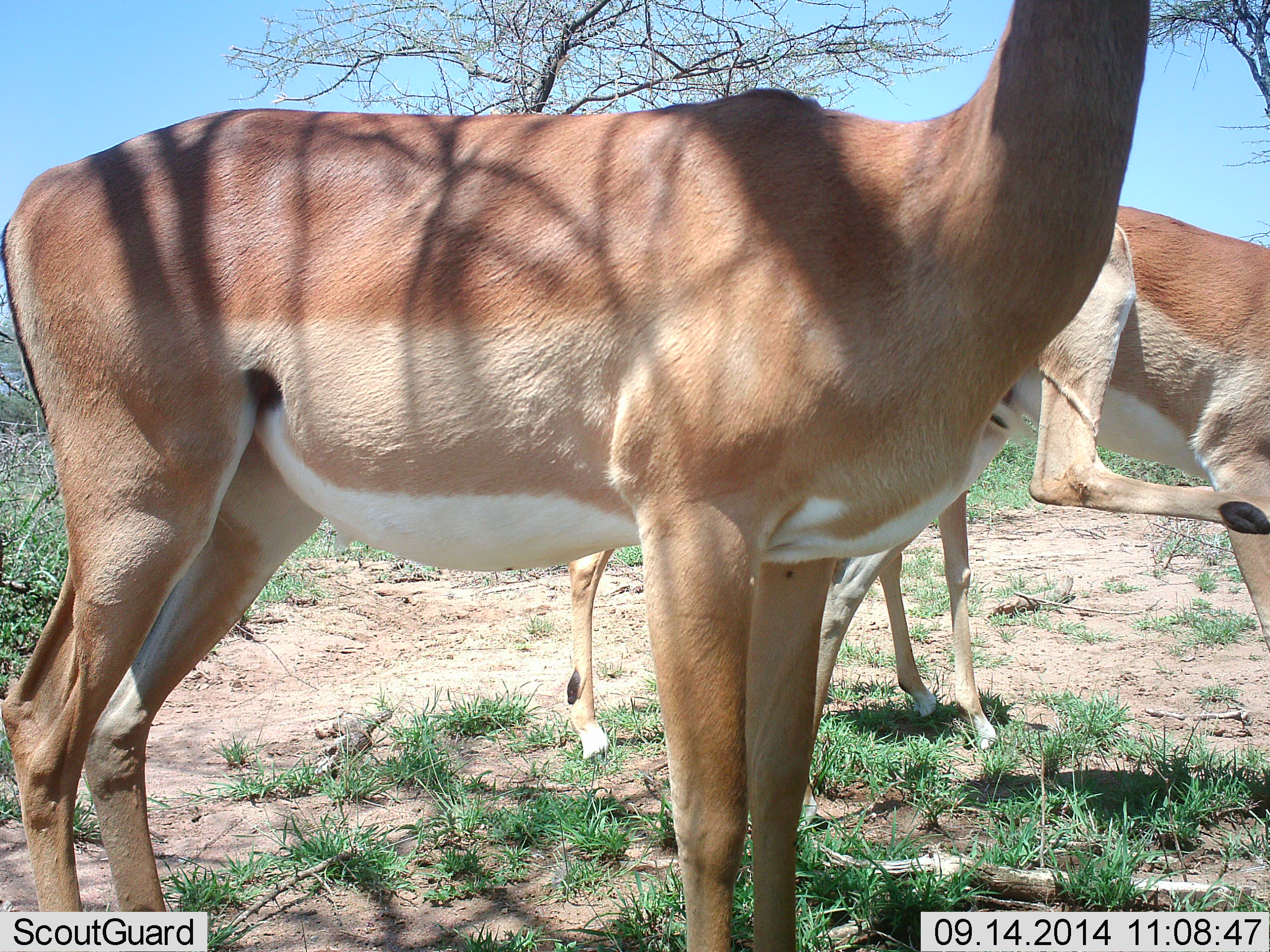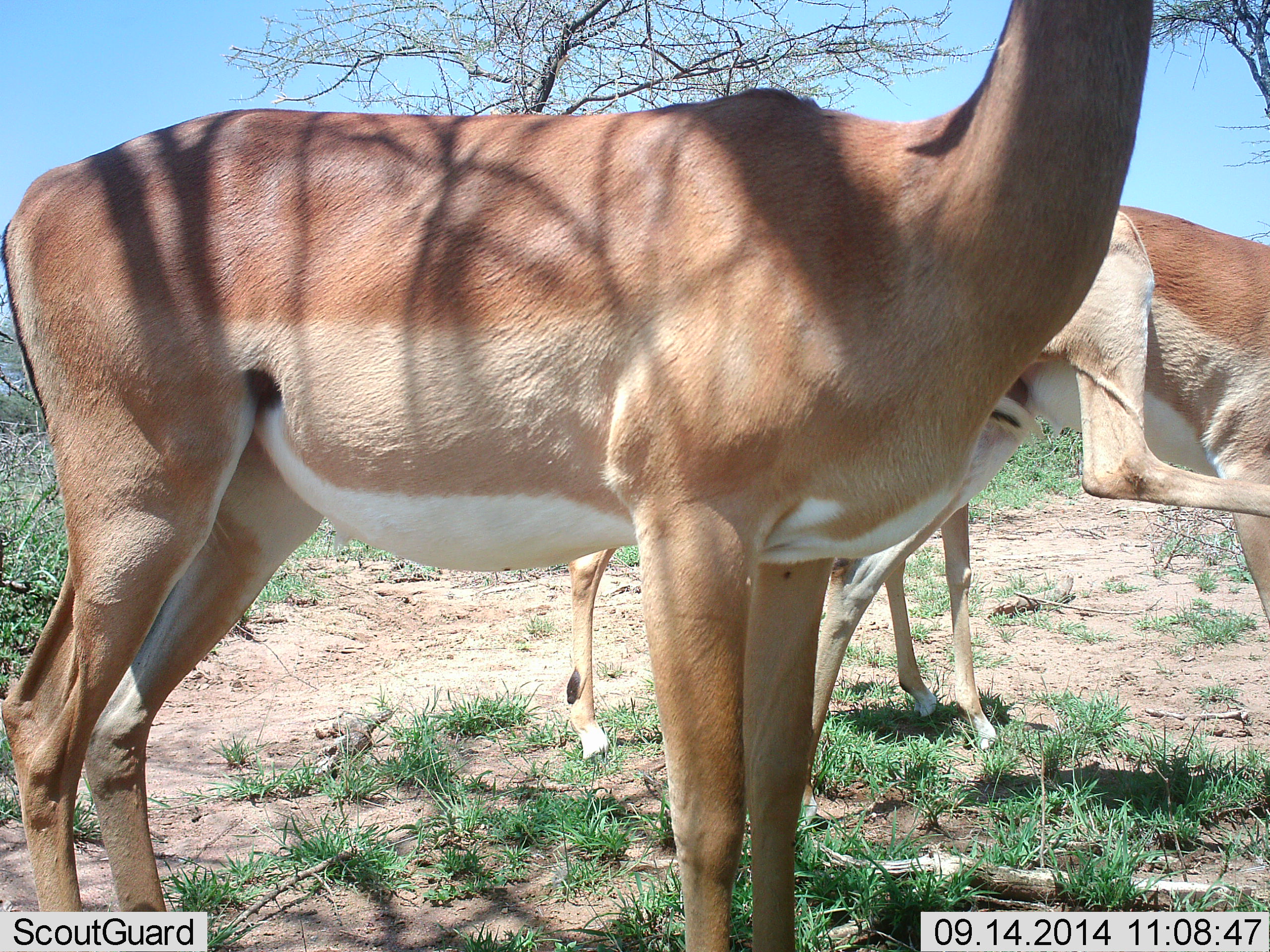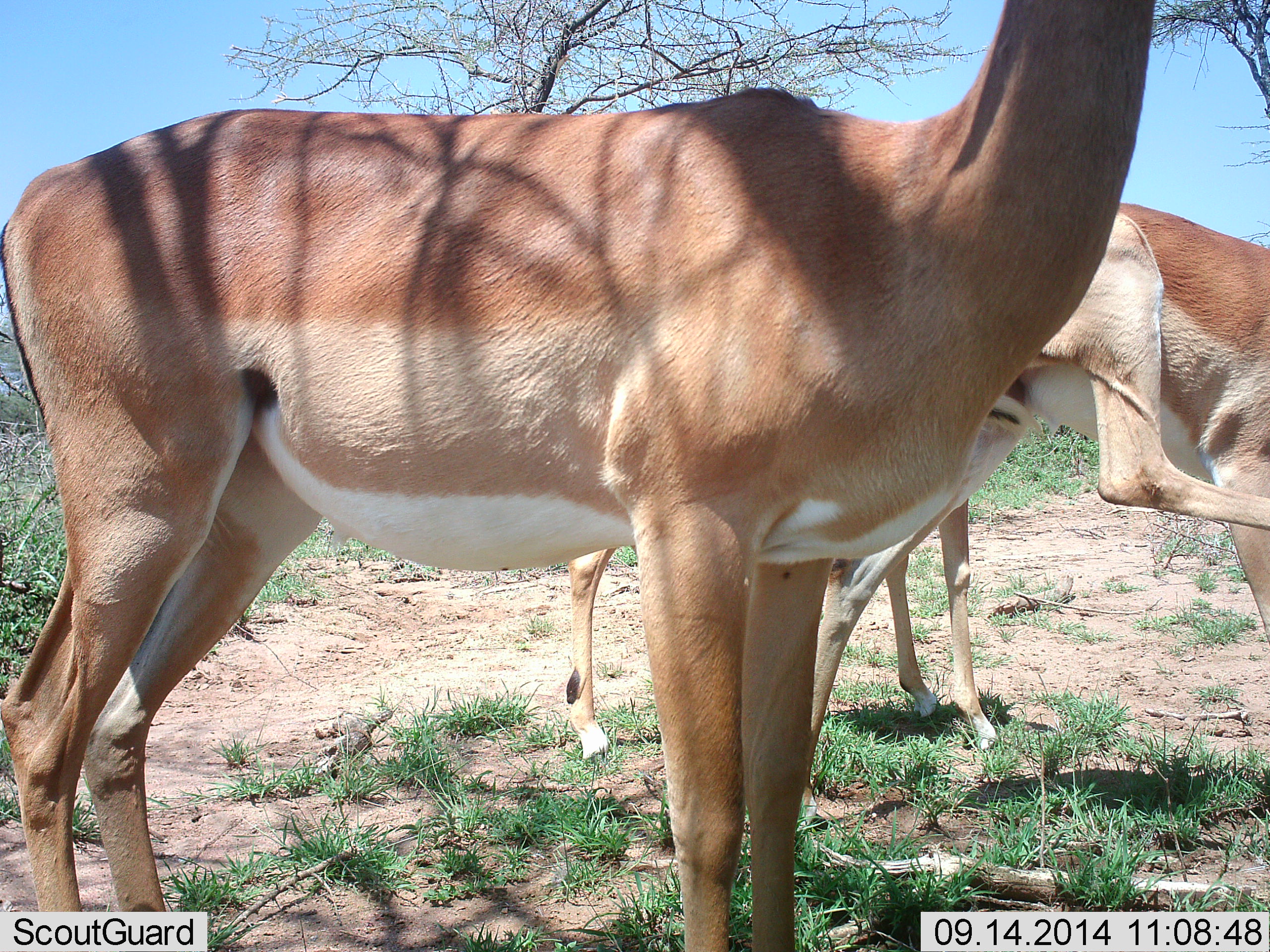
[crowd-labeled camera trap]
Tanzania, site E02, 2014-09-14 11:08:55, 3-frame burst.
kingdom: Animalia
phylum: Chordata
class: Mammalia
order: Artiodactyla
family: Bovidae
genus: Aepyceros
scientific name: Aepyceros melampus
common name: impala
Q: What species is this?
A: Impala (Aepyceros melampus).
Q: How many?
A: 3.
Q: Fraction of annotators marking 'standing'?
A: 100%.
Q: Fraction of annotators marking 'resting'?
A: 0%.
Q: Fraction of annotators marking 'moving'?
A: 10%.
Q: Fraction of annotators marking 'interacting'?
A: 0%.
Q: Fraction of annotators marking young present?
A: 0%.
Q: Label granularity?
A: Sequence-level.